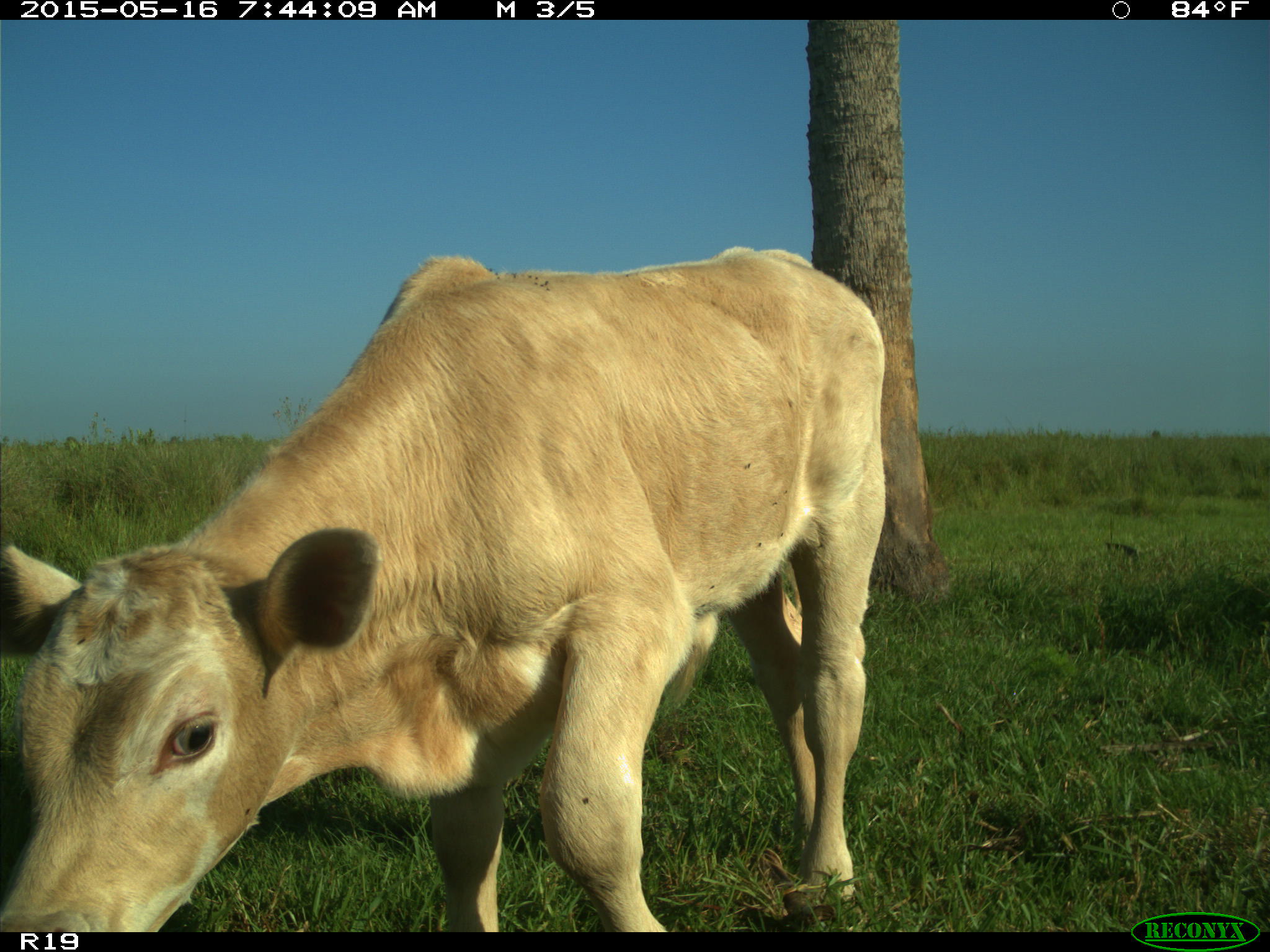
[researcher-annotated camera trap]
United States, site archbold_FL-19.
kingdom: Animalia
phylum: Chordata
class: Mammalia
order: Artiodactyla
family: Bovidae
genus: Bos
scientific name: Bos taurus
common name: domestic cow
Bos taurus (domestic cow).